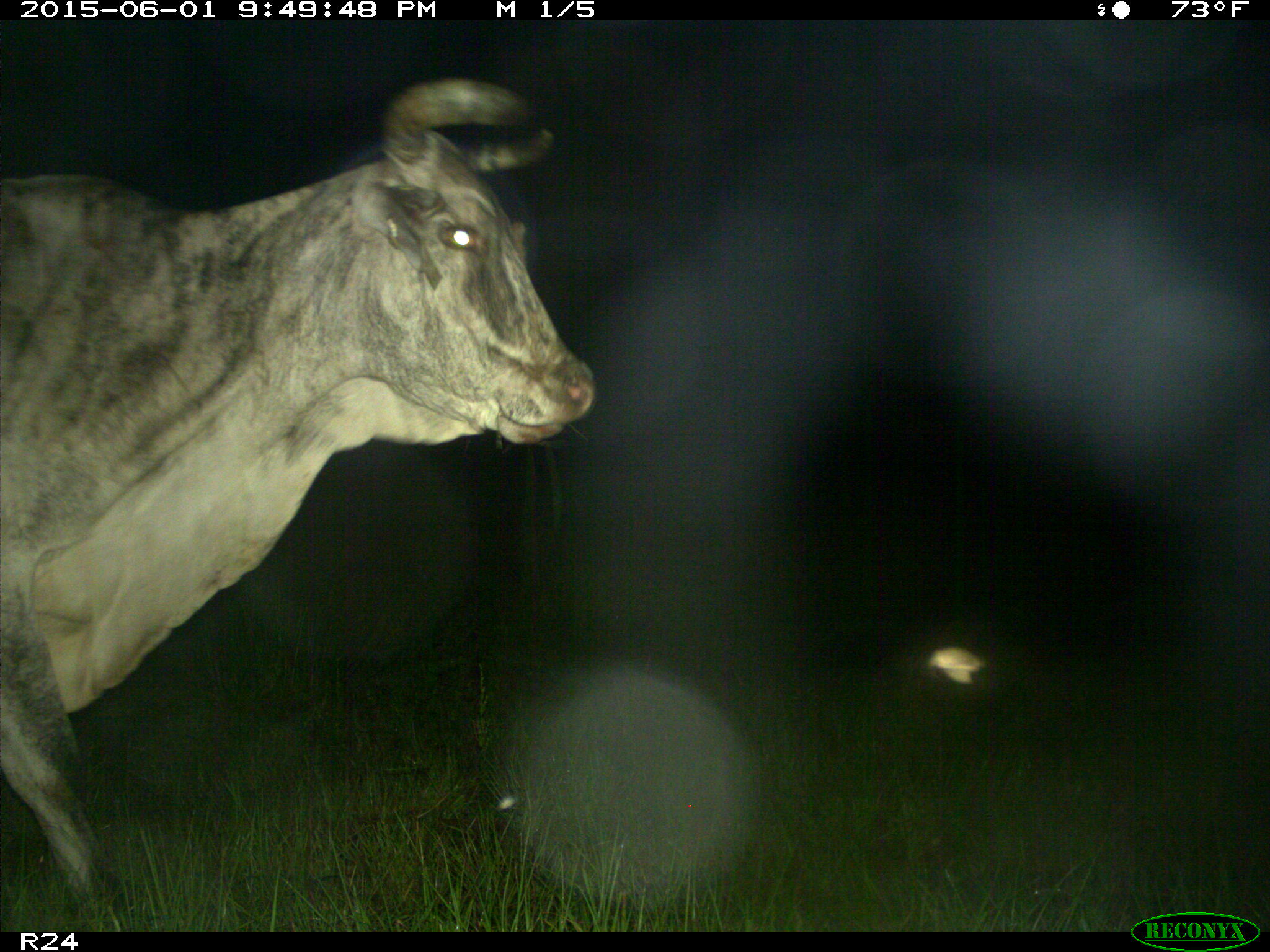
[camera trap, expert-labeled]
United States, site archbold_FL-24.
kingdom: Animalia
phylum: Chordata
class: Mammalia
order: Artiodactyla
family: Bovidae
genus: Bos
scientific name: Bos taurus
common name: domestic cow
Bos taurus (domestic cow).